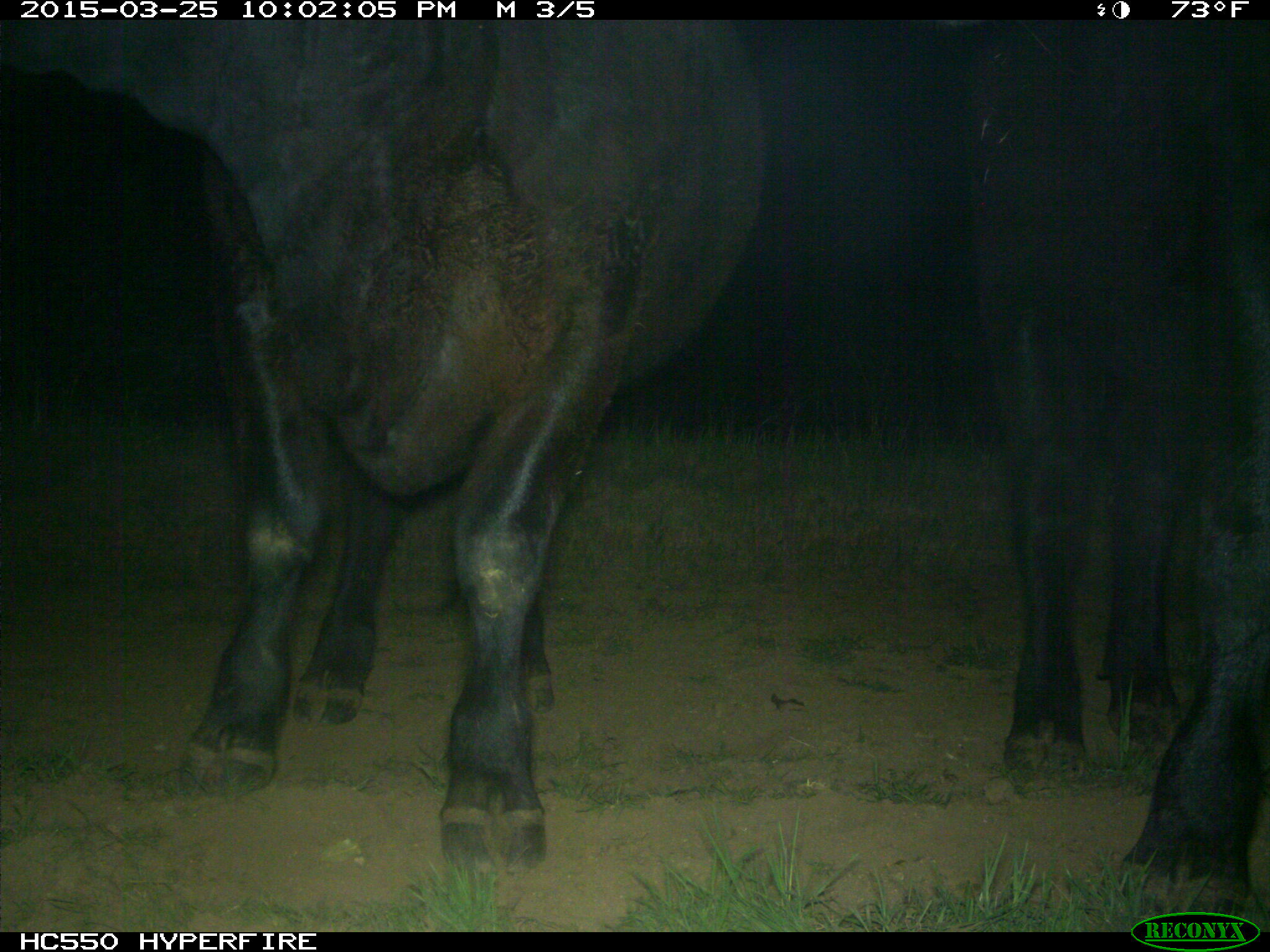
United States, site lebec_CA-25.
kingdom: Animalia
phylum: Chordata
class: Mammalia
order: Artiodactyla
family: Bovidae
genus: Bos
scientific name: Bos taurus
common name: domestic cow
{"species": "Bos taurus (domestic cow)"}